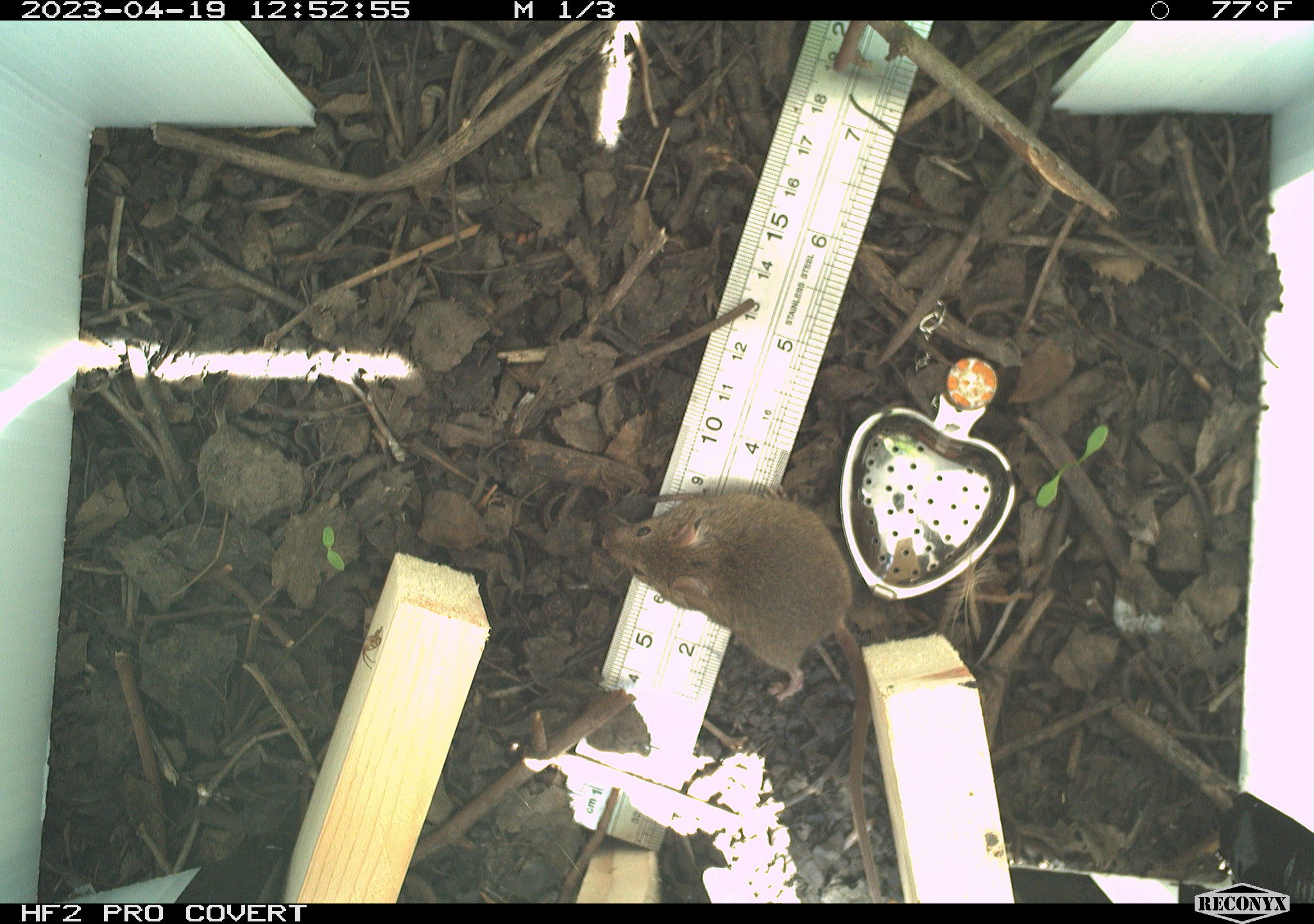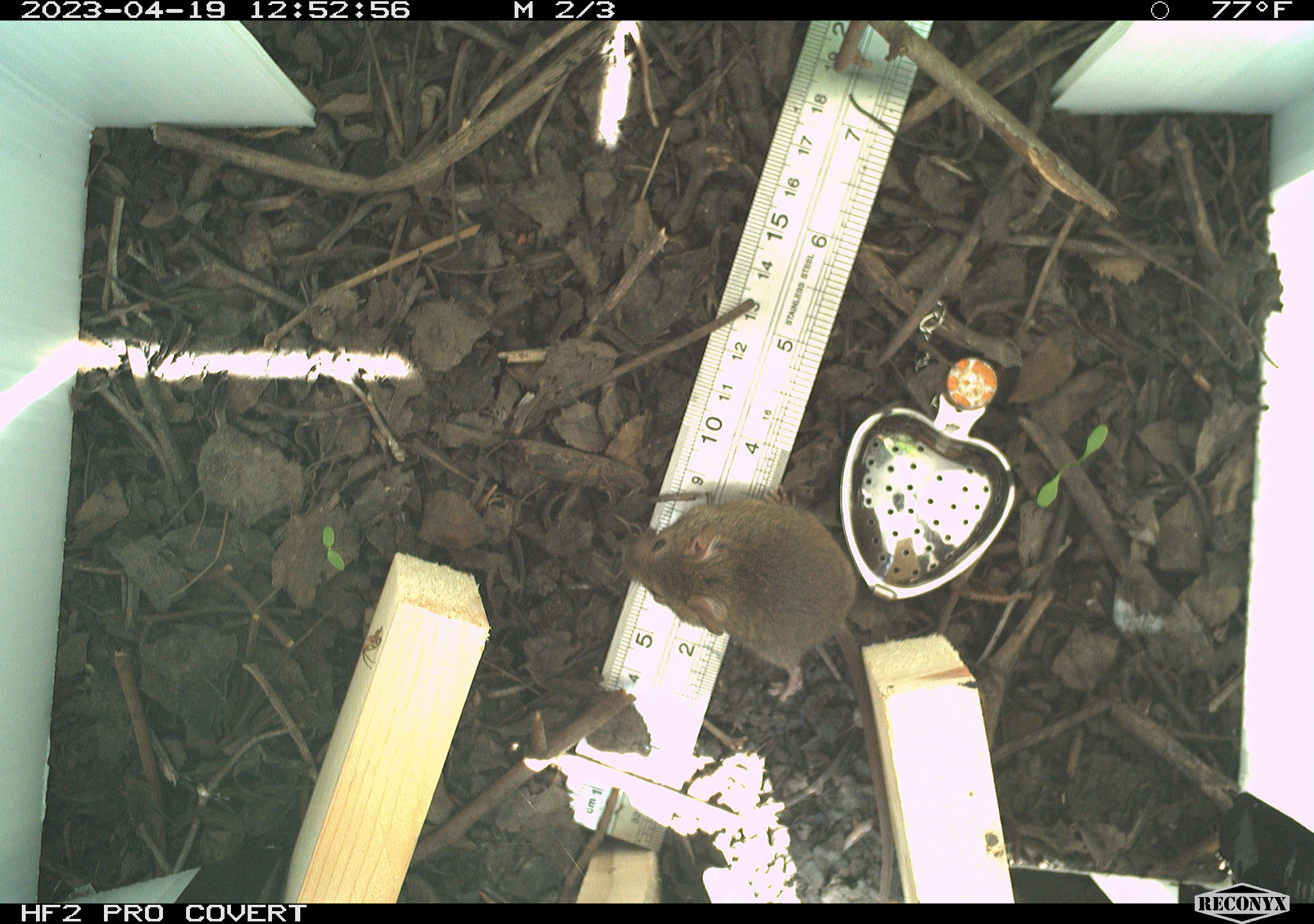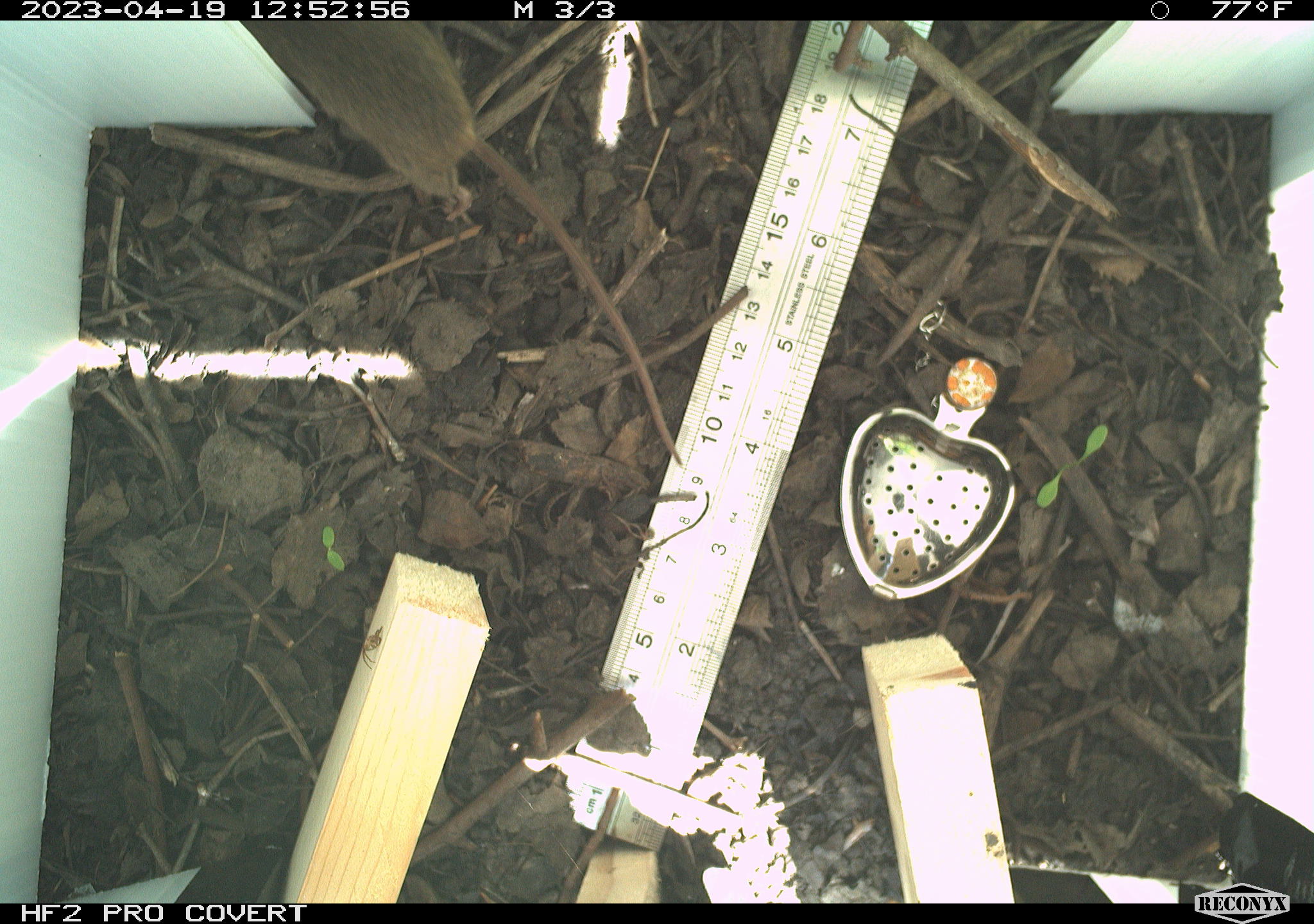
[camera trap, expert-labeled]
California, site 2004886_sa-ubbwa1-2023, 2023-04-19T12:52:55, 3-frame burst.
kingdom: Animalia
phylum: Chordata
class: Mammalia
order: Rodentia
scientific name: Rodentia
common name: mouse species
Mouse species (Rodentia).